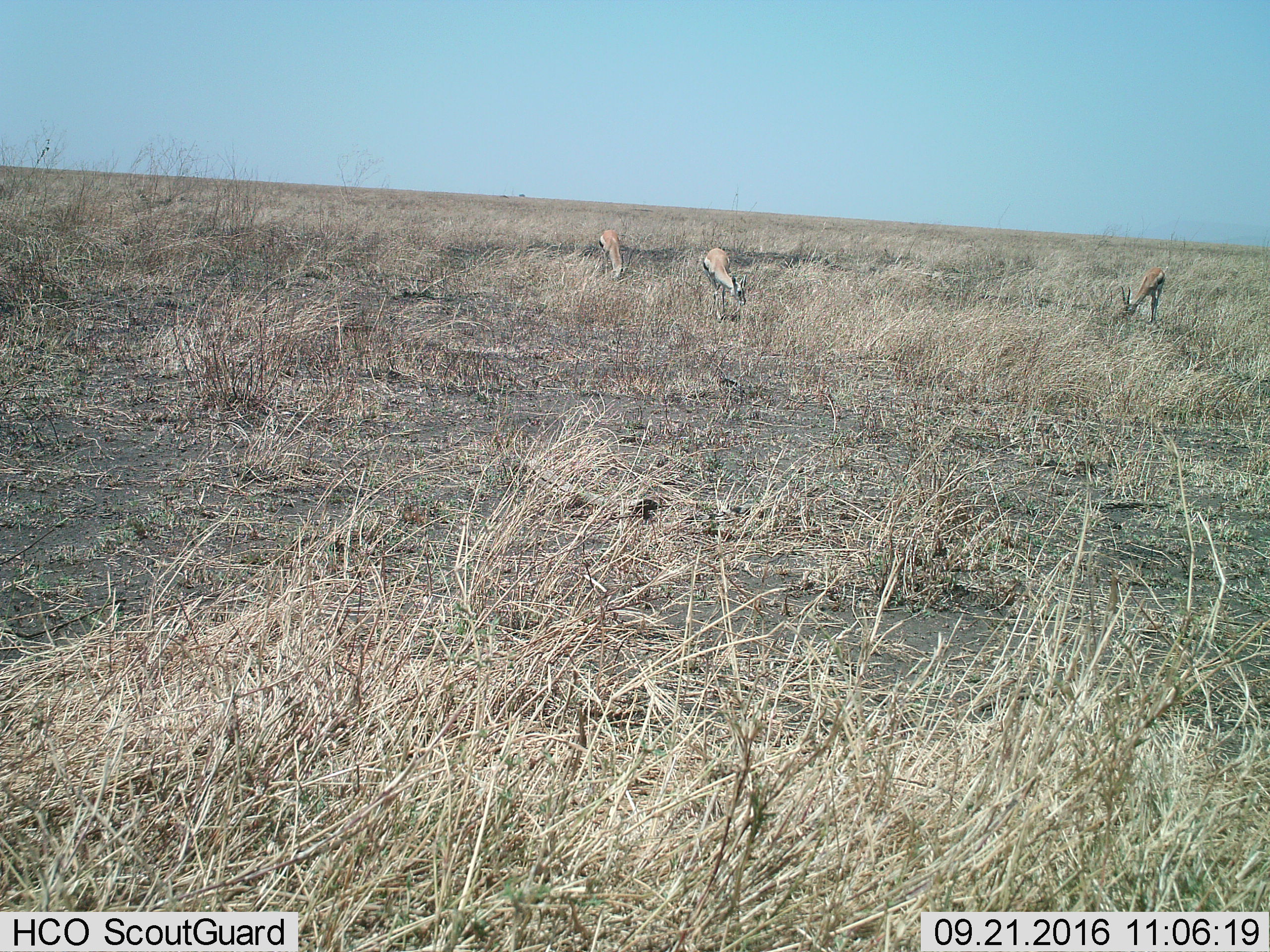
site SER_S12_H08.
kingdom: Animalia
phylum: Chordata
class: Mammalia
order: Artiodactyla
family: Bovidae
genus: Eudorcas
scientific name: Eudorcas thomsonii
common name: thomson's gazelle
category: gazellethomsons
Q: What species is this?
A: Gazellethomsons (thomson's gazelle) (Eudorcas thomsonii).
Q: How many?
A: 3.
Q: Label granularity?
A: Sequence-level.